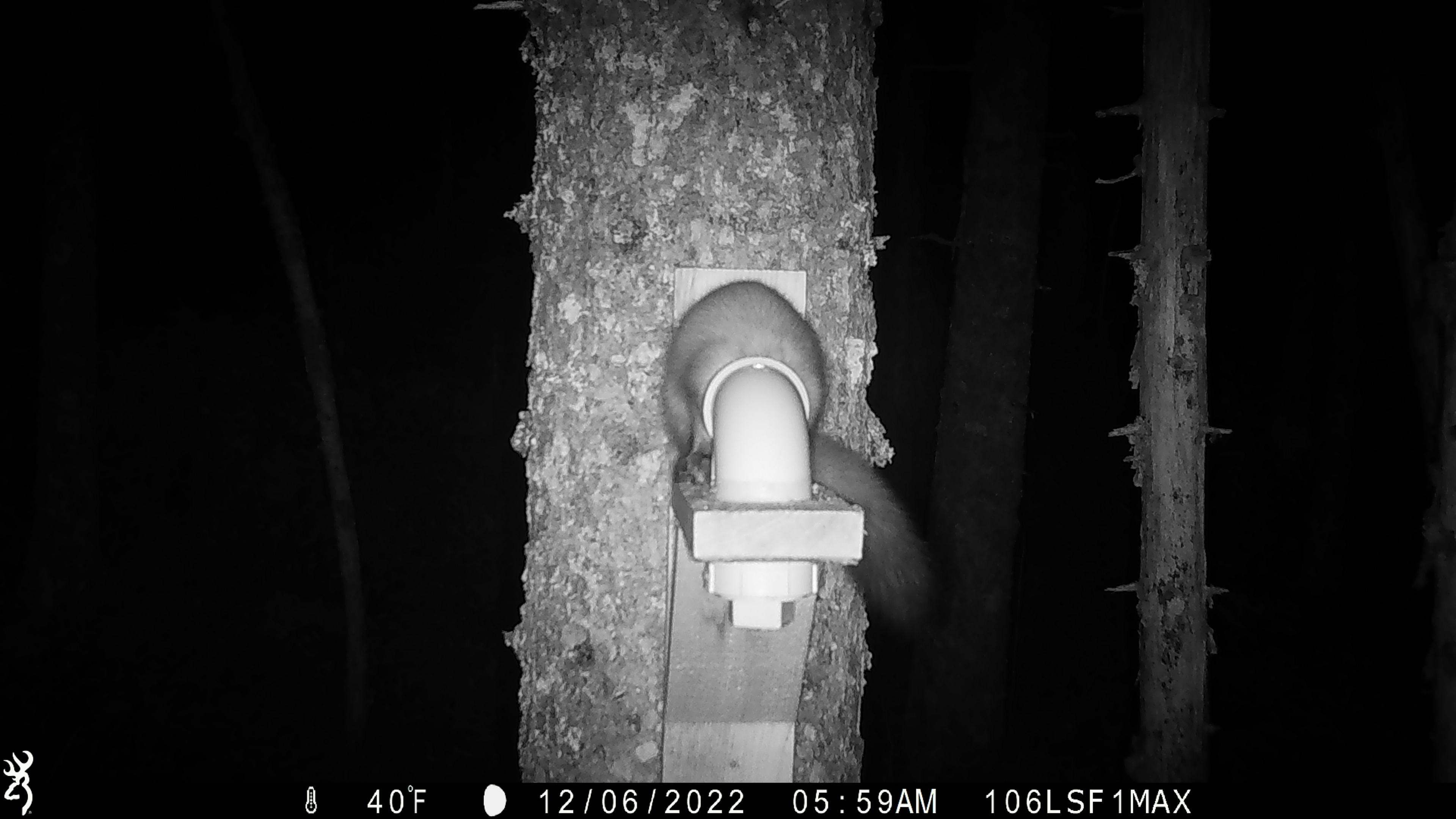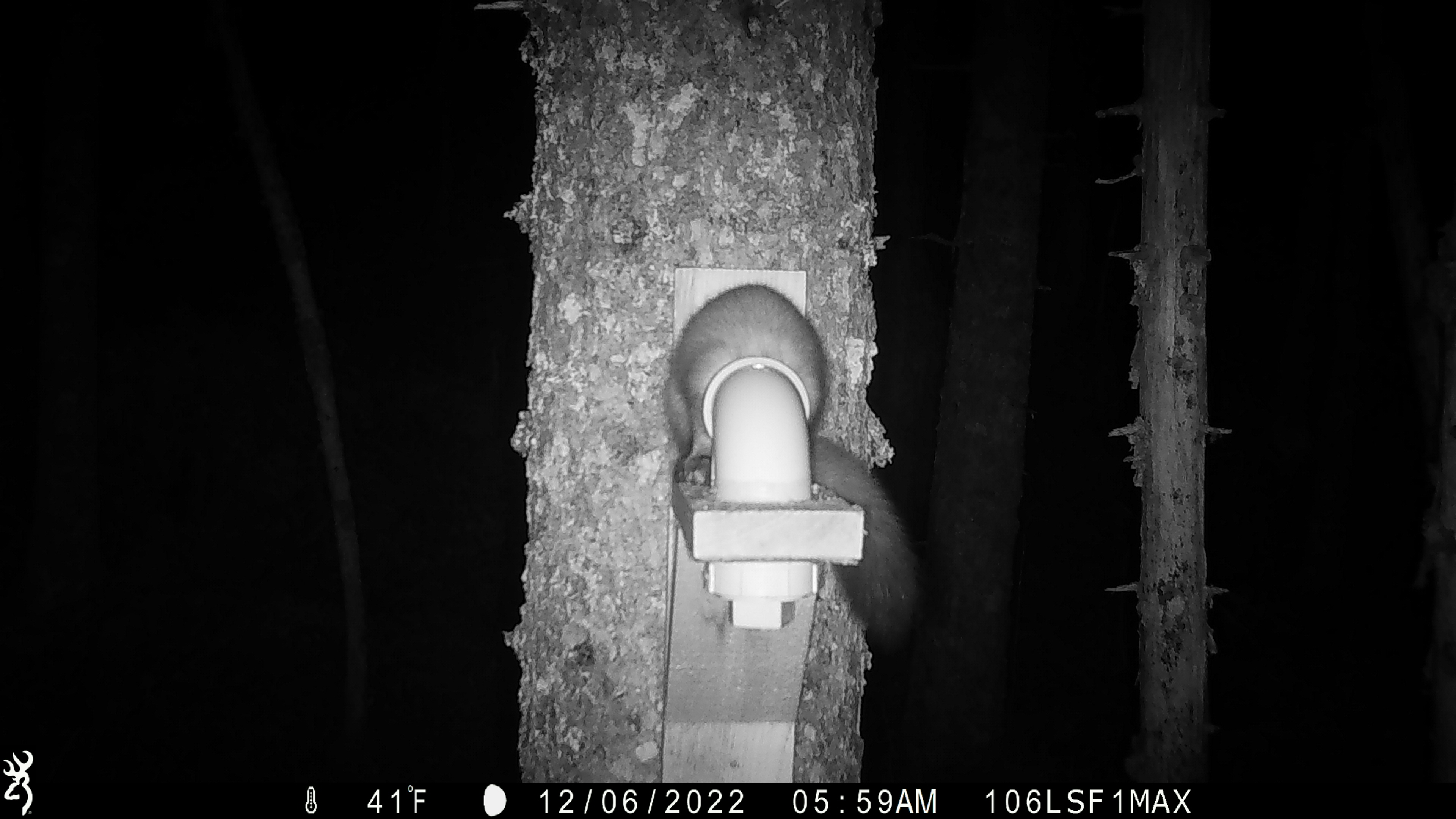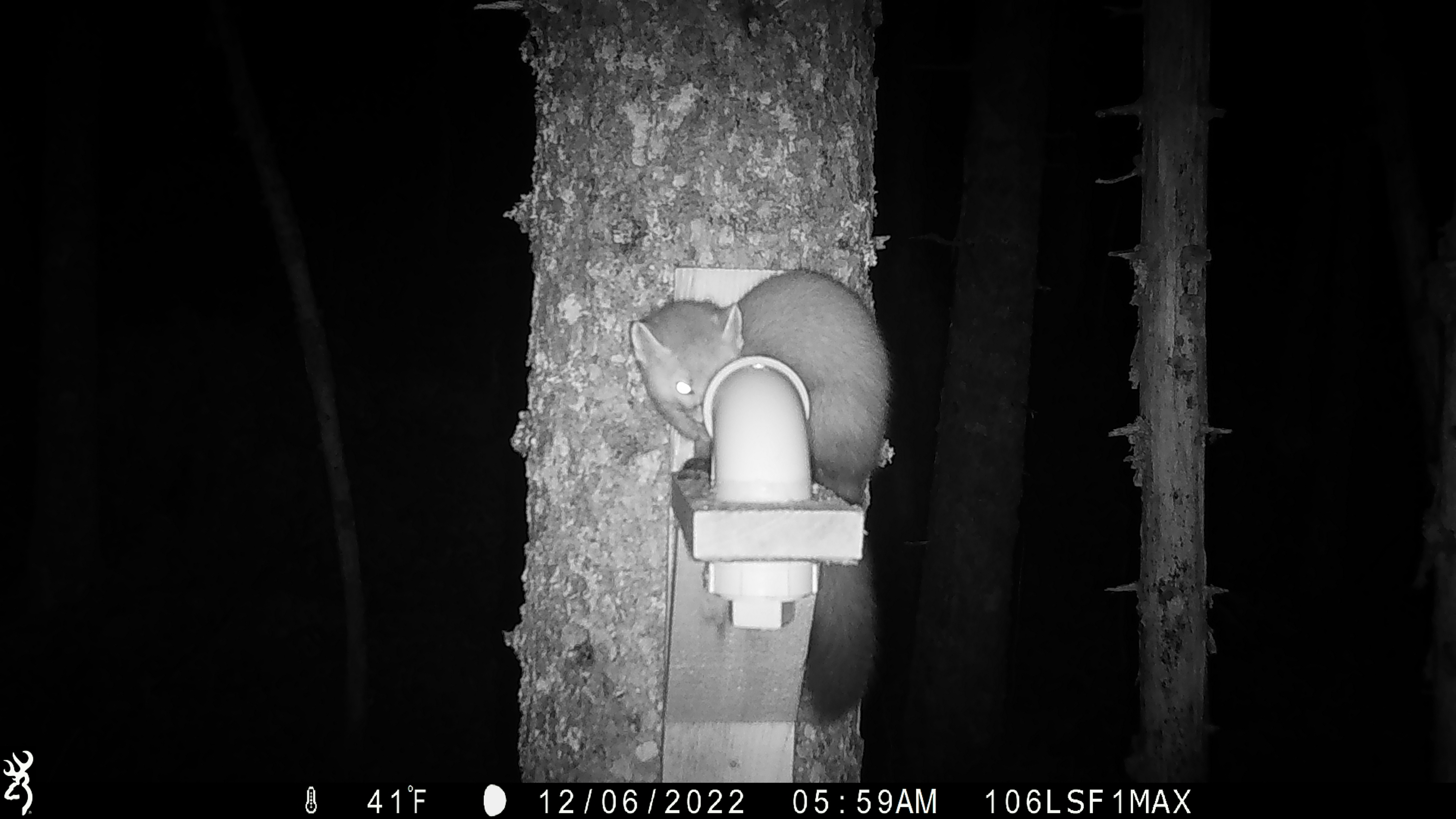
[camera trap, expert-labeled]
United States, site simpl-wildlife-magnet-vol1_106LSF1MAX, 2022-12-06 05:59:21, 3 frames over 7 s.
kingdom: Animalia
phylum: Chordata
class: Mammalia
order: Carnivora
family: Mustelidae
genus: Martes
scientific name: Martes americana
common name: american marten